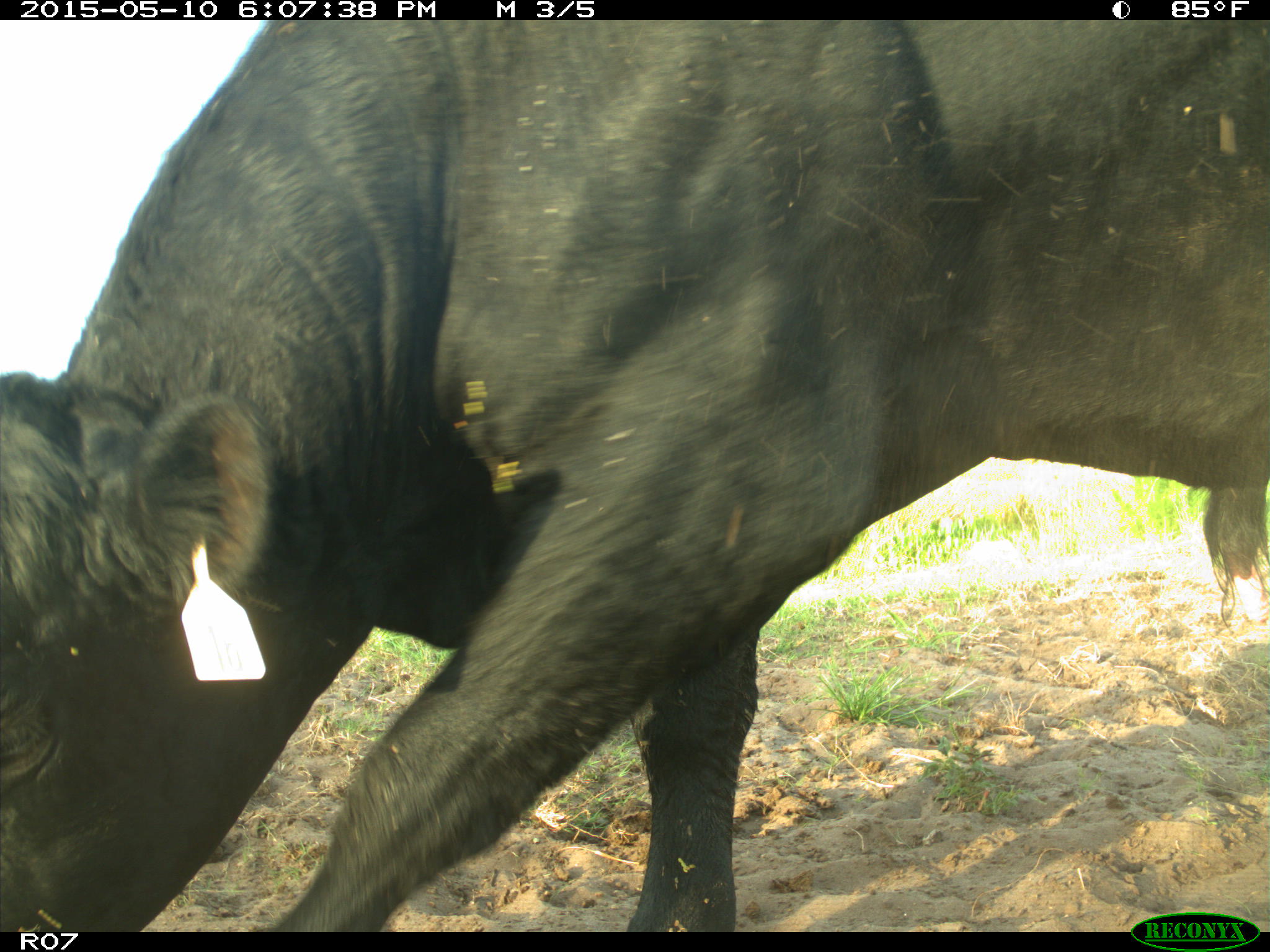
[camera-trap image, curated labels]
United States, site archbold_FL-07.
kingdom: Animalia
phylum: Chordata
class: Mammalia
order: Artiodactyla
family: Bovidae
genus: Bos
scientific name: Bos taurus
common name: domestic cow